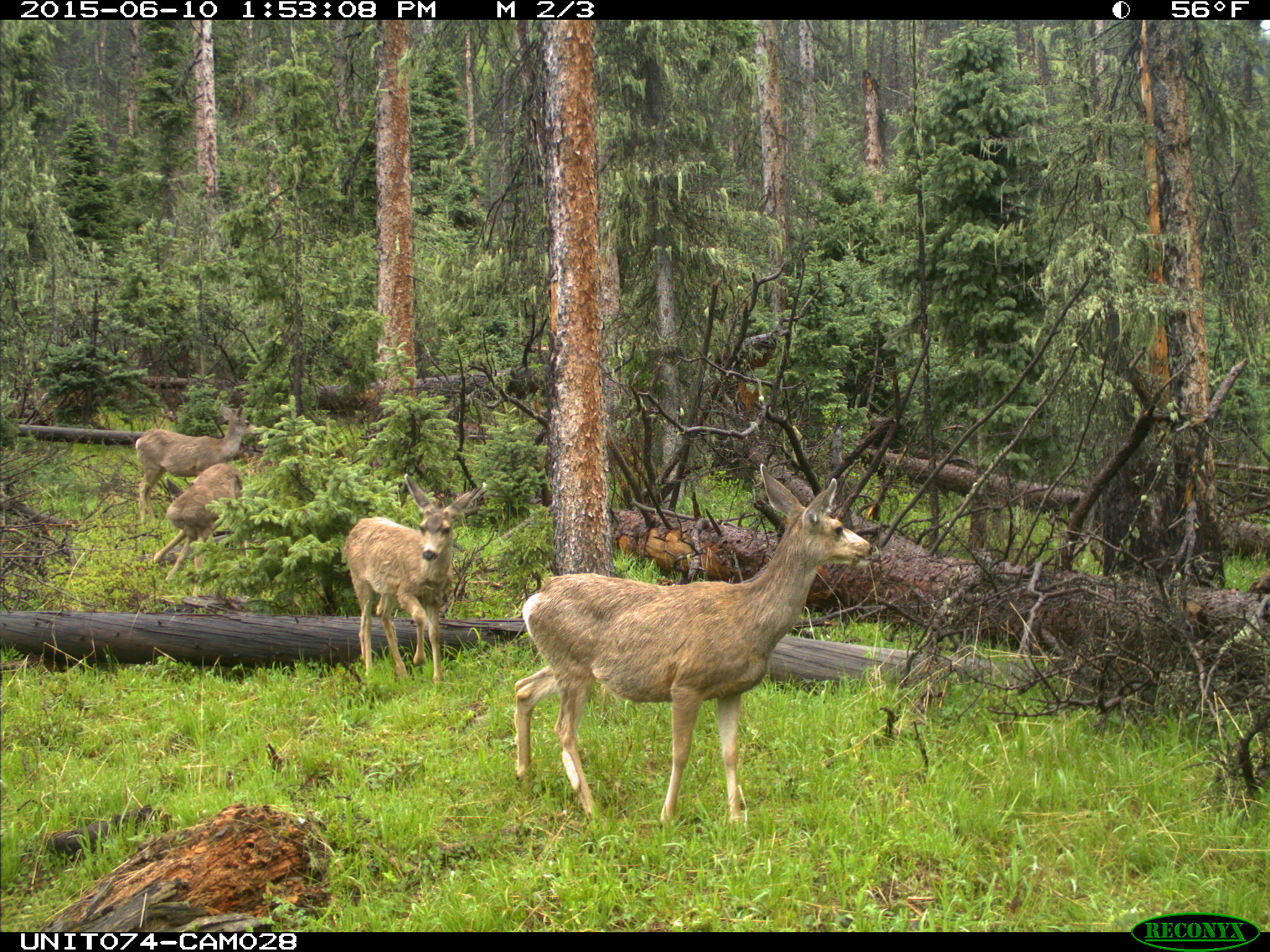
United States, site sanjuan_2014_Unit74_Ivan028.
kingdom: Animalia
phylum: Chordata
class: Mammalia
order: Artiodactyla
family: Cervidae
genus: Odocoileus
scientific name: Odocoileus hemionus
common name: mule deer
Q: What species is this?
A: Odocoileus hemionus (mule deer).